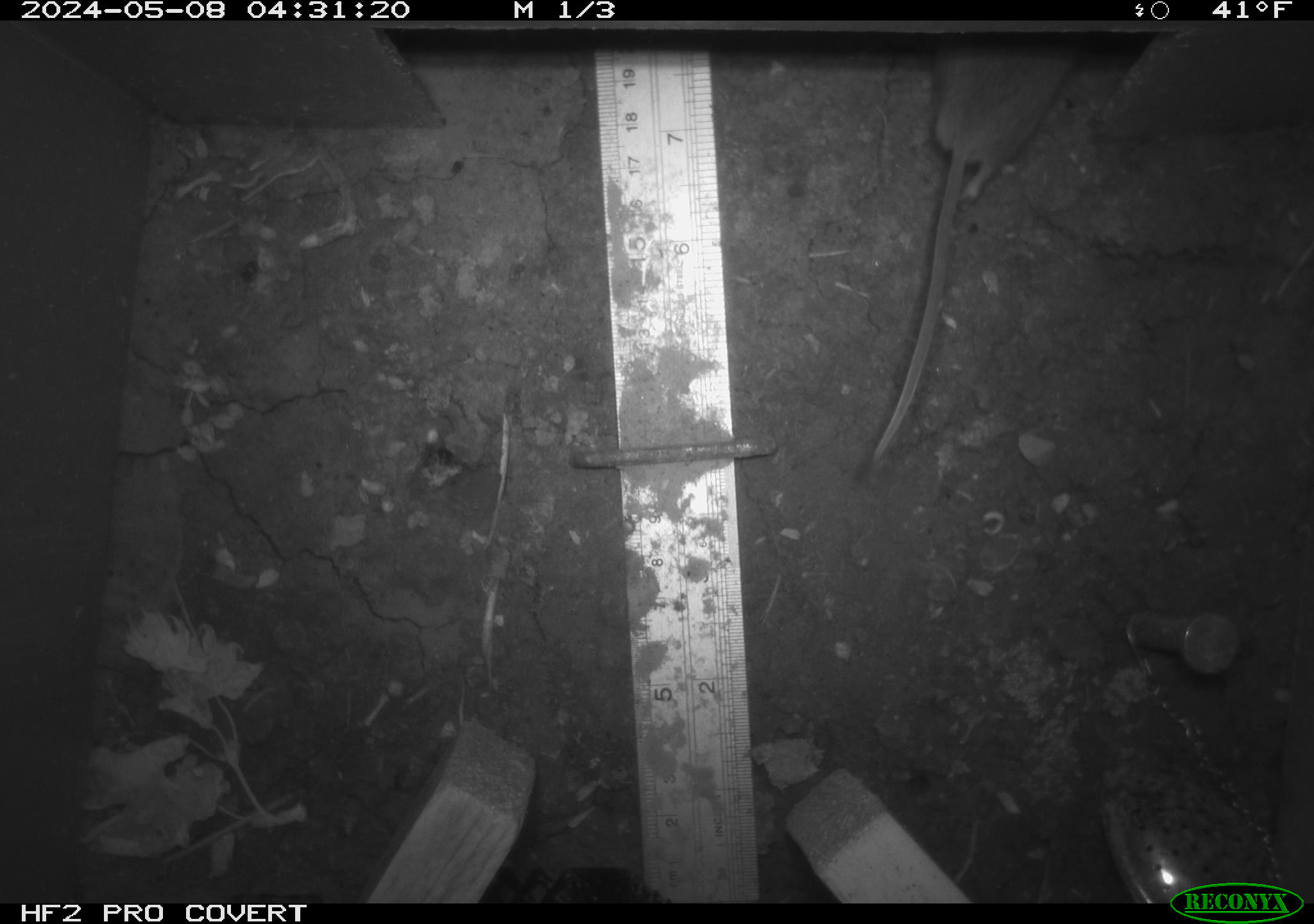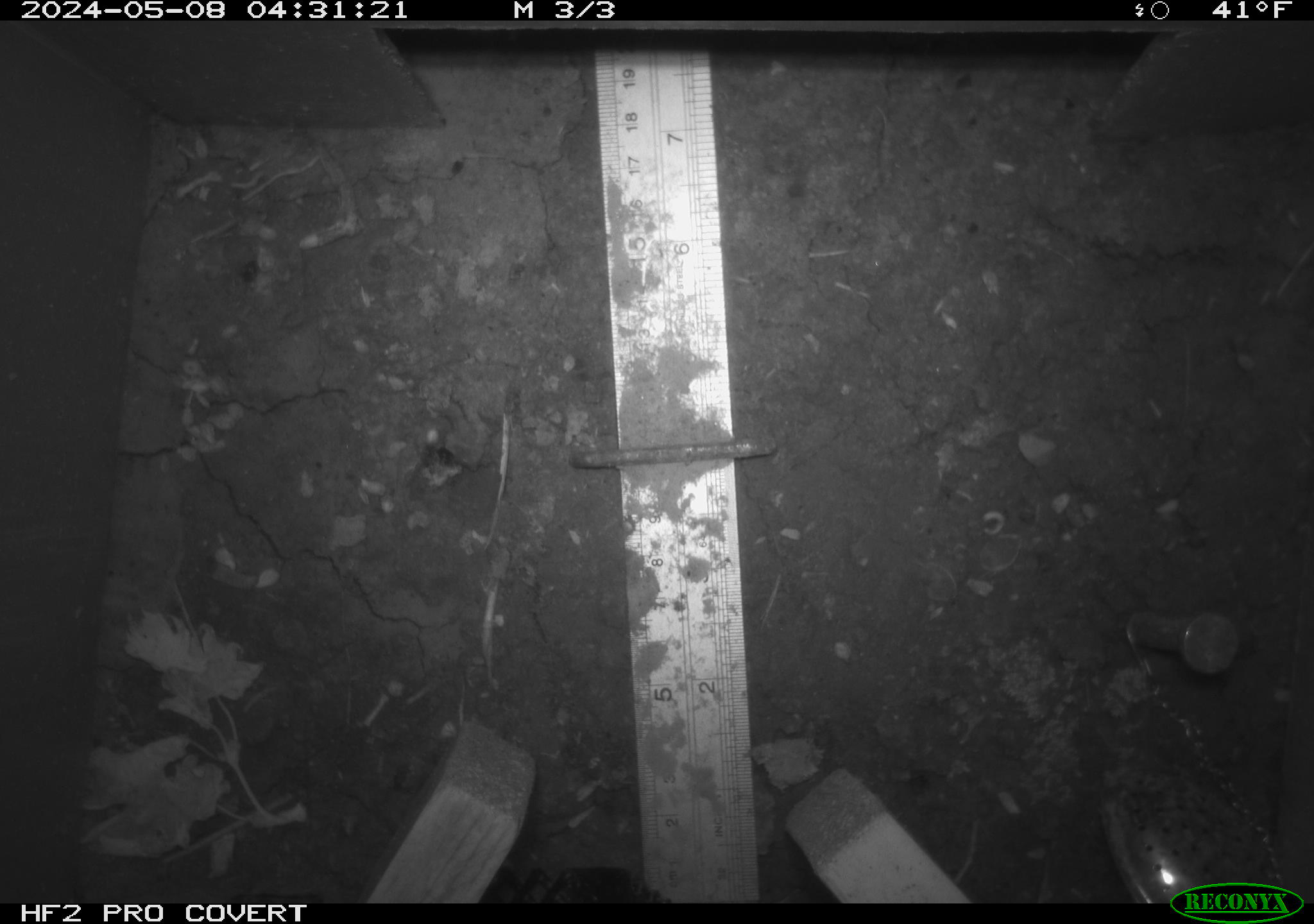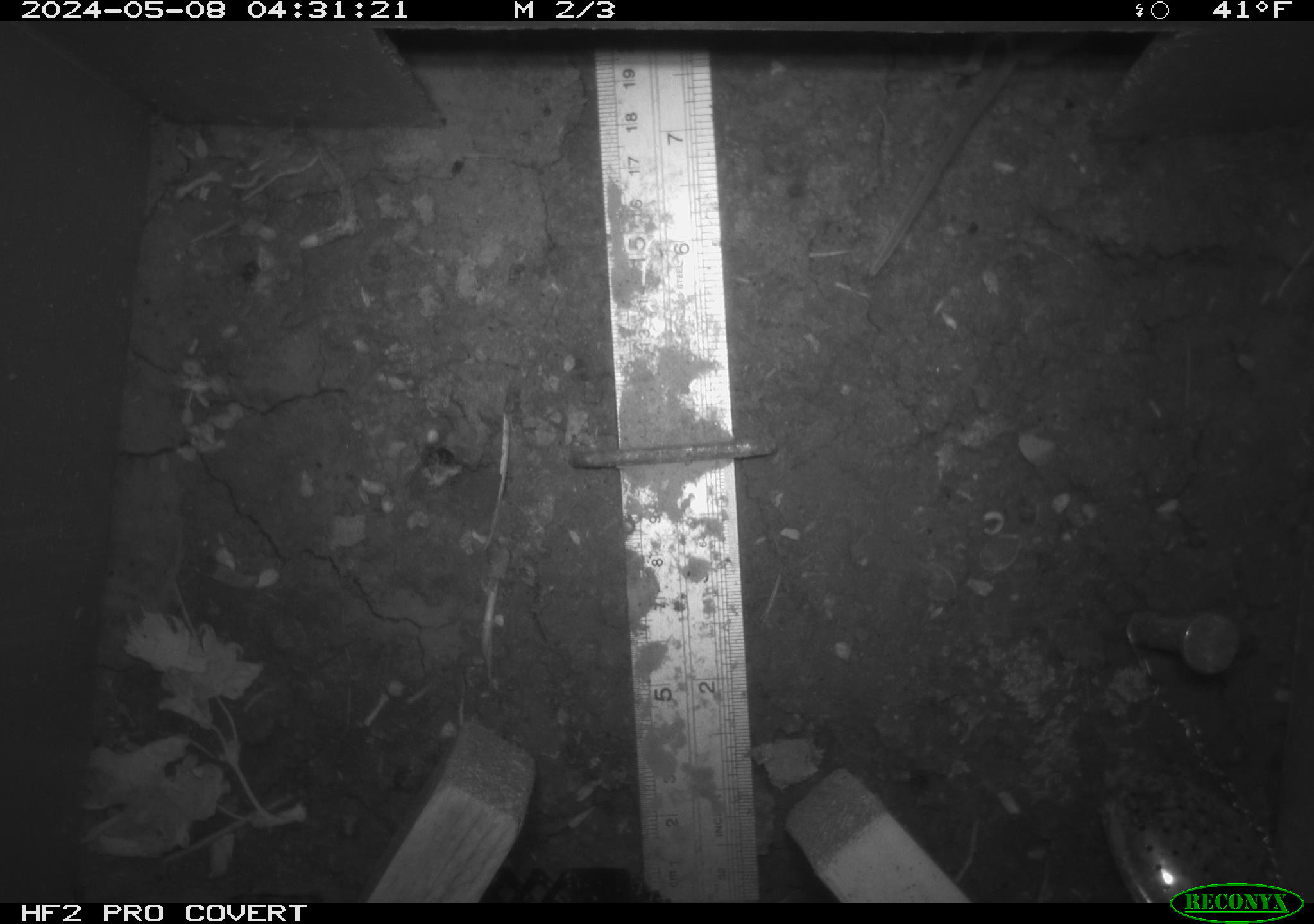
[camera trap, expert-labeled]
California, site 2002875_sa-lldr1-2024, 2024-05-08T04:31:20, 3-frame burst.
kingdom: Animalia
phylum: Chordata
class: Mammalia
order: Rodentia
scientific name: Rodentia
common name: mouse species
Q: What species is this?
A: Mouse species (Rodentia).